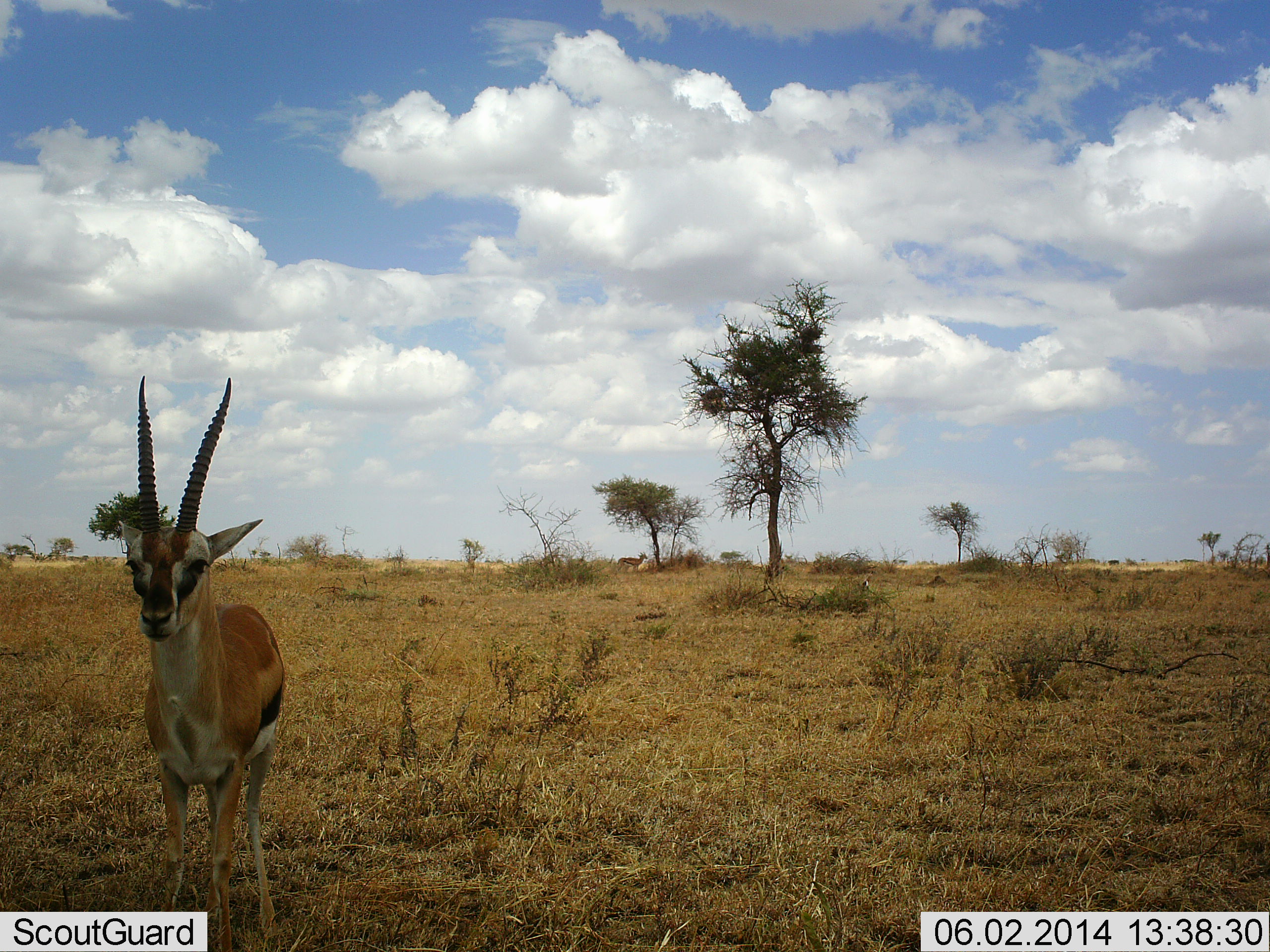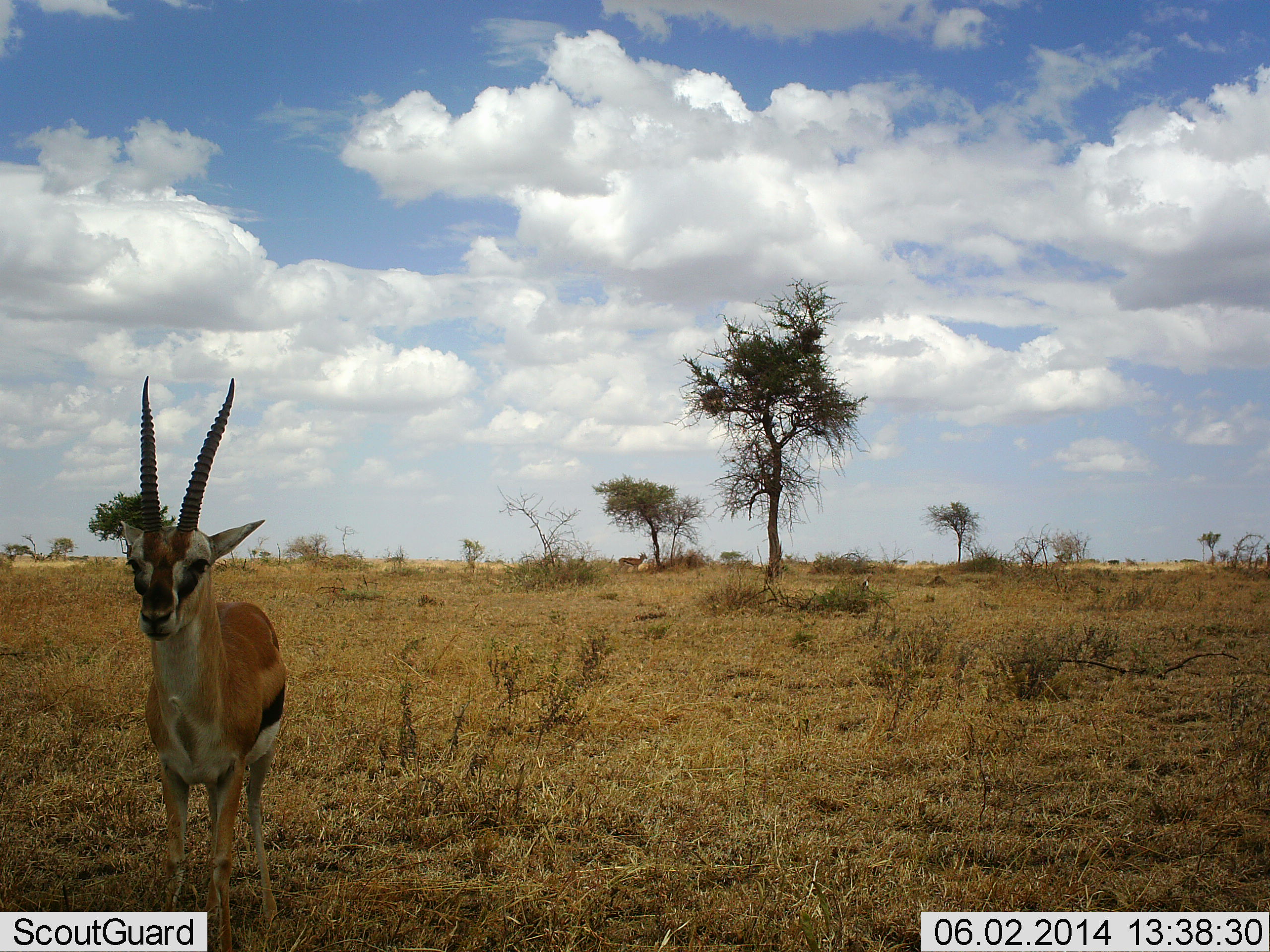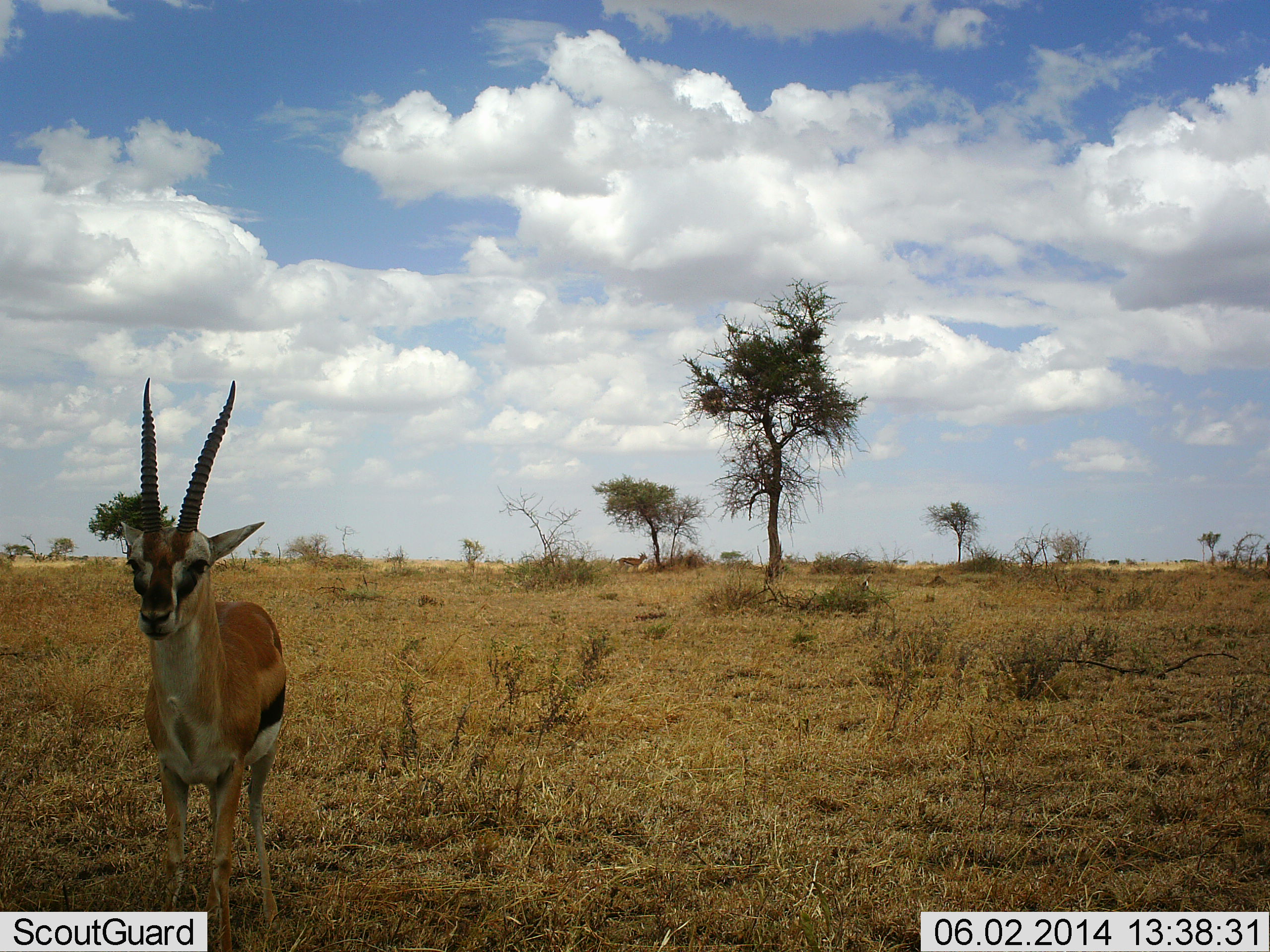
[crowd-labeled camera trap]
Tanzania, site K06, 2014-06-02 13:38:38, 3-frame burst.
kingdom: Animalia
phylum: Chordata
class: Mammalia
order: Artiodactyla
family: Bovidae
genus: Eudorcas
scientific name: Eudorcas thomsonii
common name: thomson's gazelle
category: gazellethomsons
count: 1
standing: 100%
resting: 0%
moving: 0%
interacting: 0%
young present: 0%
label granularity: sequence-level